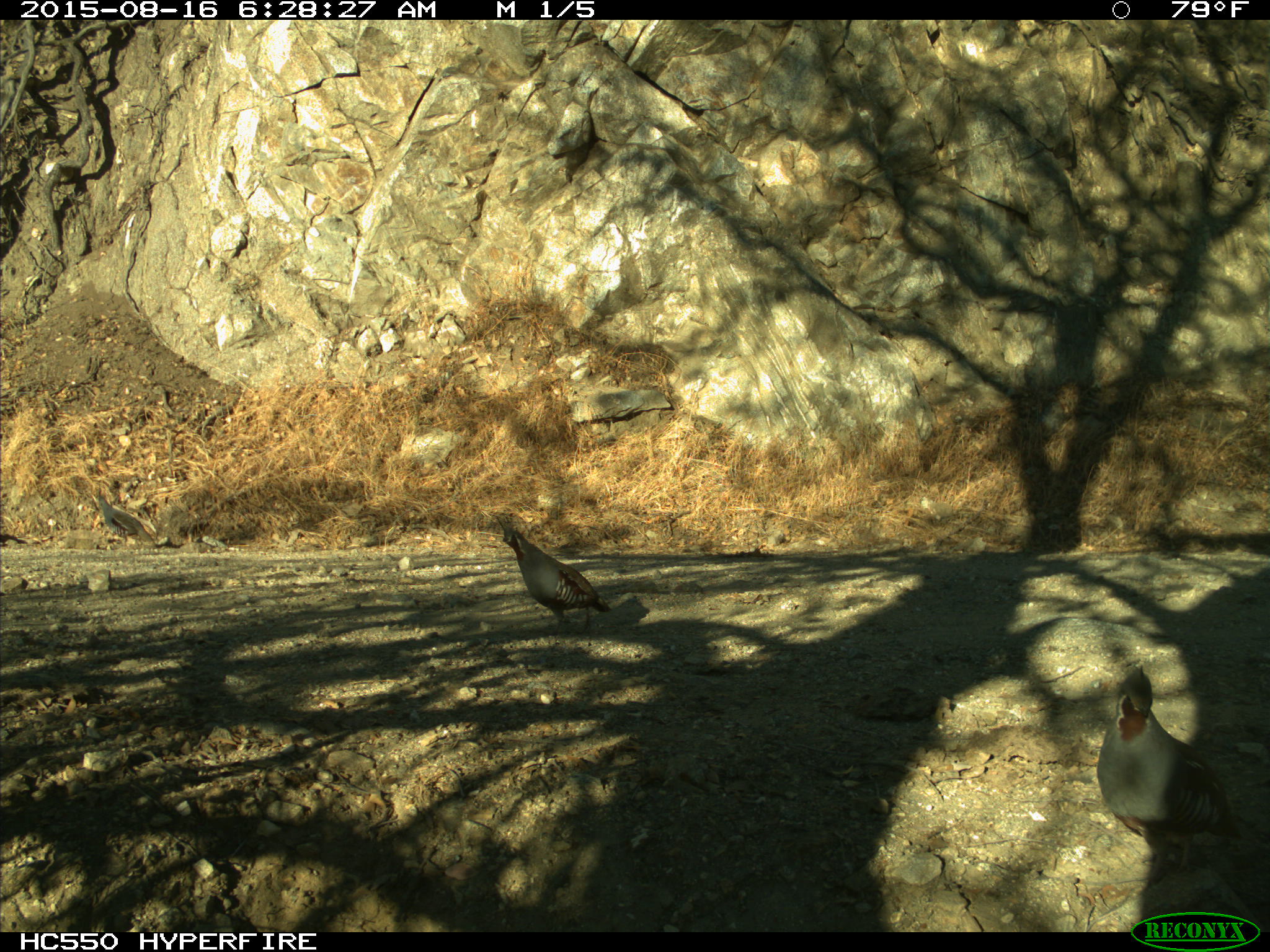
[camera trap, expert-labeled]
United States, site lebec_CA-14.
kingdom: Animalia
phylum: Chordata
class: Aves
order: Galliformes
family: Odontophoridae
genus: Callipepla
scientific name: Callipepla californica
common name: california quail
Callipepla californica (california quail).